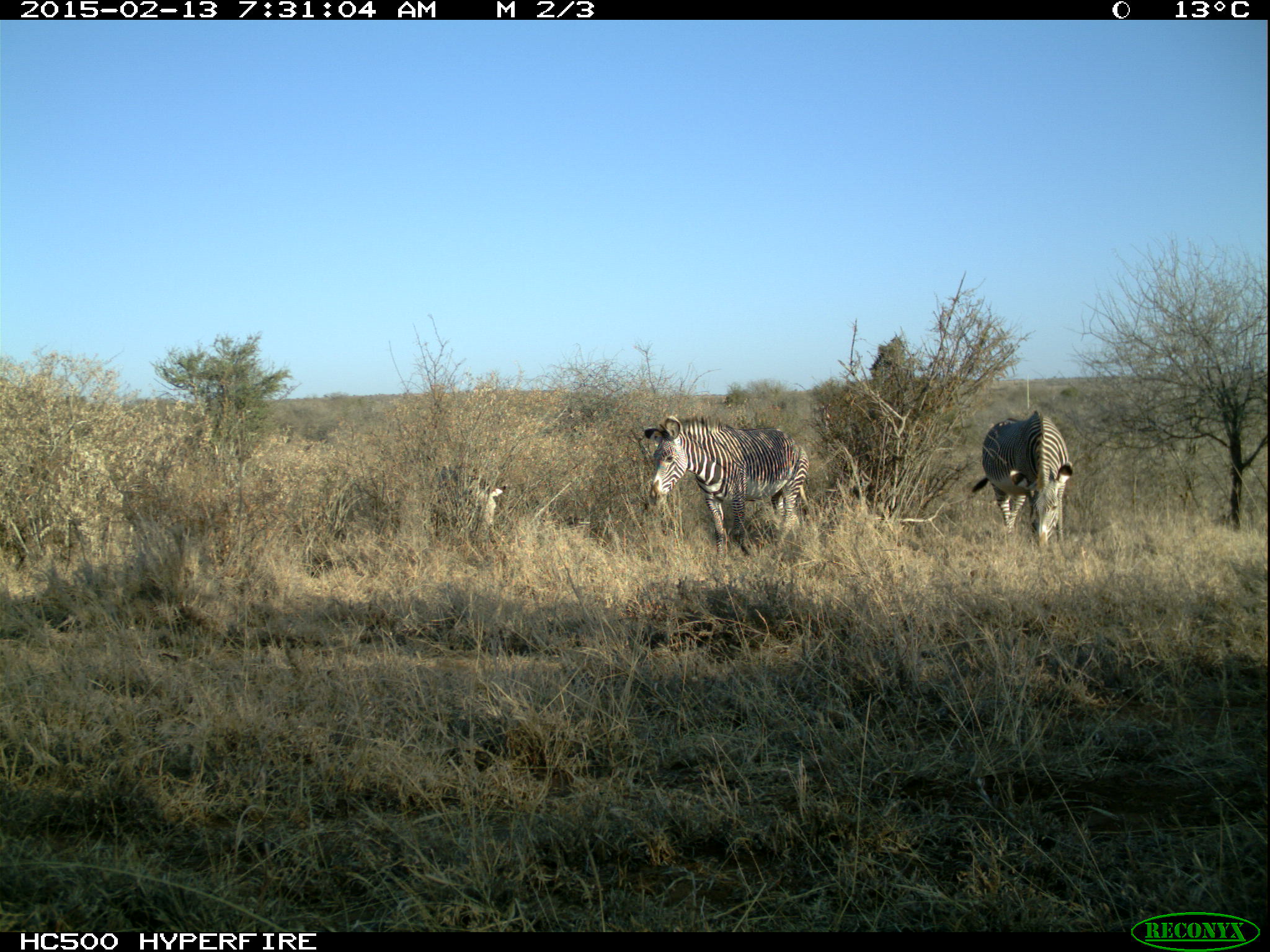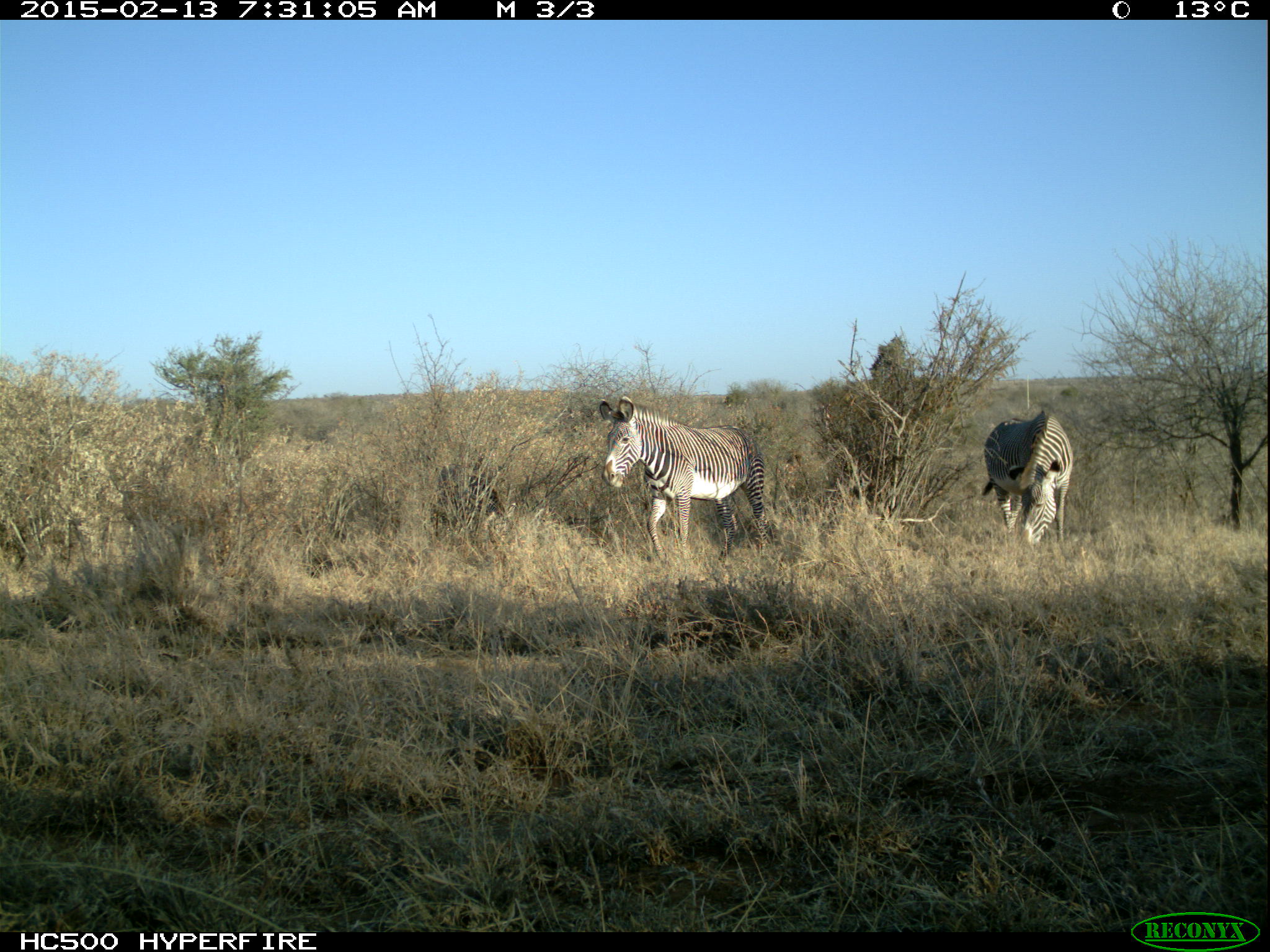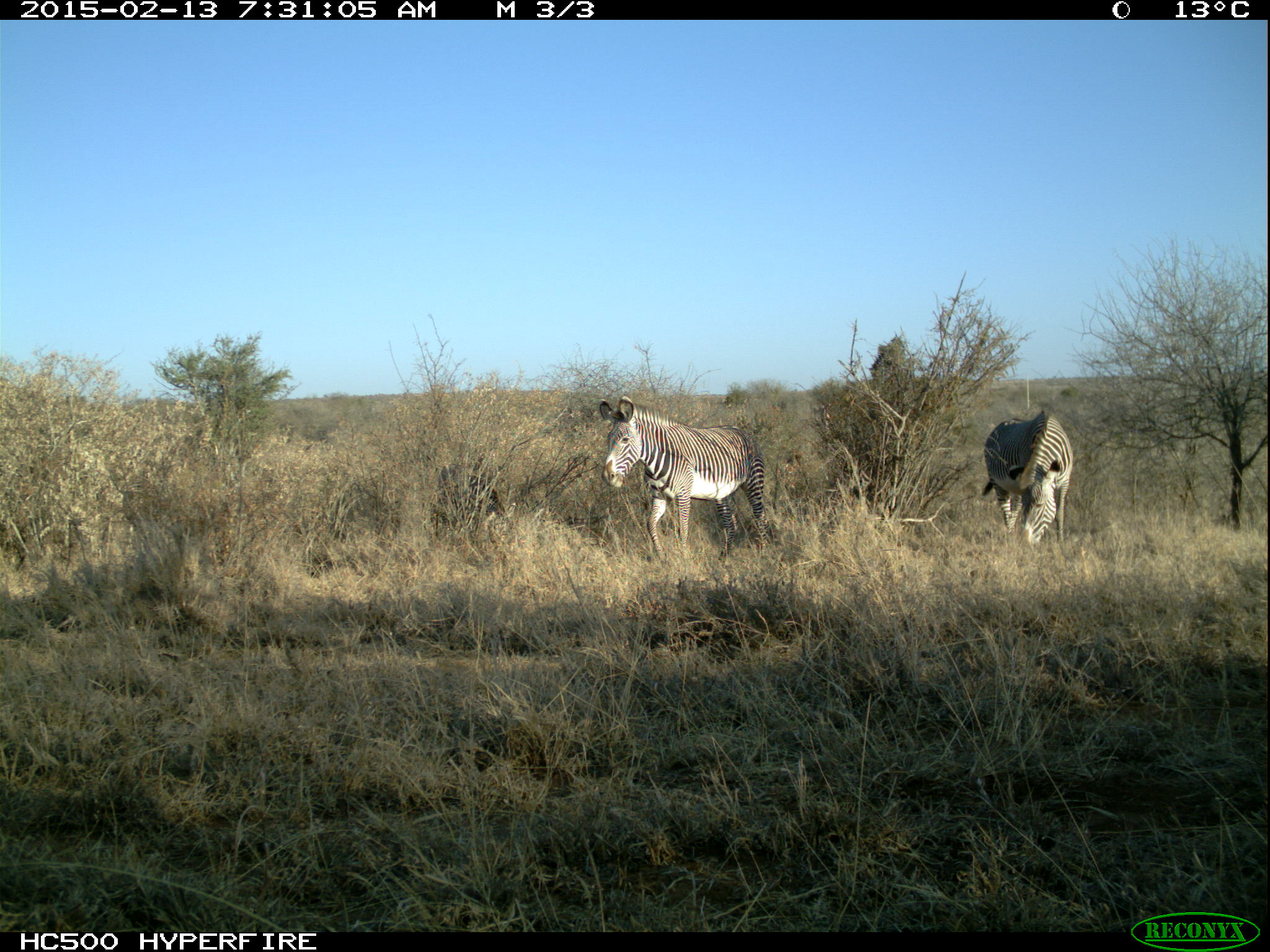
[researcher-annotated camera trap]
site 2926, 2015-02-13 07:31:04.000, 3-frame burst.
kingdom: Animalia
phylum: Chordata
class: Mammalia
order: Artiodactyla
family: Giraffidae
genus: Giraffa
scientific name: Giraffa camelopardalis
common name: giraffe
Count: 2.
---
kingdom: Animalia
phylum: Chordata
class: Mammalia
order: Perissodactyla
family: Equidae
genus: Equus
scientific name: Equus grevyi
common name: grévy's zebra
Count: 3.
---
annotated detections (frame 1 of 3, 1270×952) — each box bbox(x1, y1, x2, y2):
giraffa camelopardalis: bbox(641, 413, 814, 559); bbox(970, 408, 1079, 557); bbox(464, 463, 505, 537)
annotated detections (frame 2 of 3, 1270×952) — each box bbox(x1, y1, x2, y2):
equus grevyi: bbox(595, 396, 775, 568); bbox(982, 408, 1079, 557); bbox(430, 463, 514, 559)